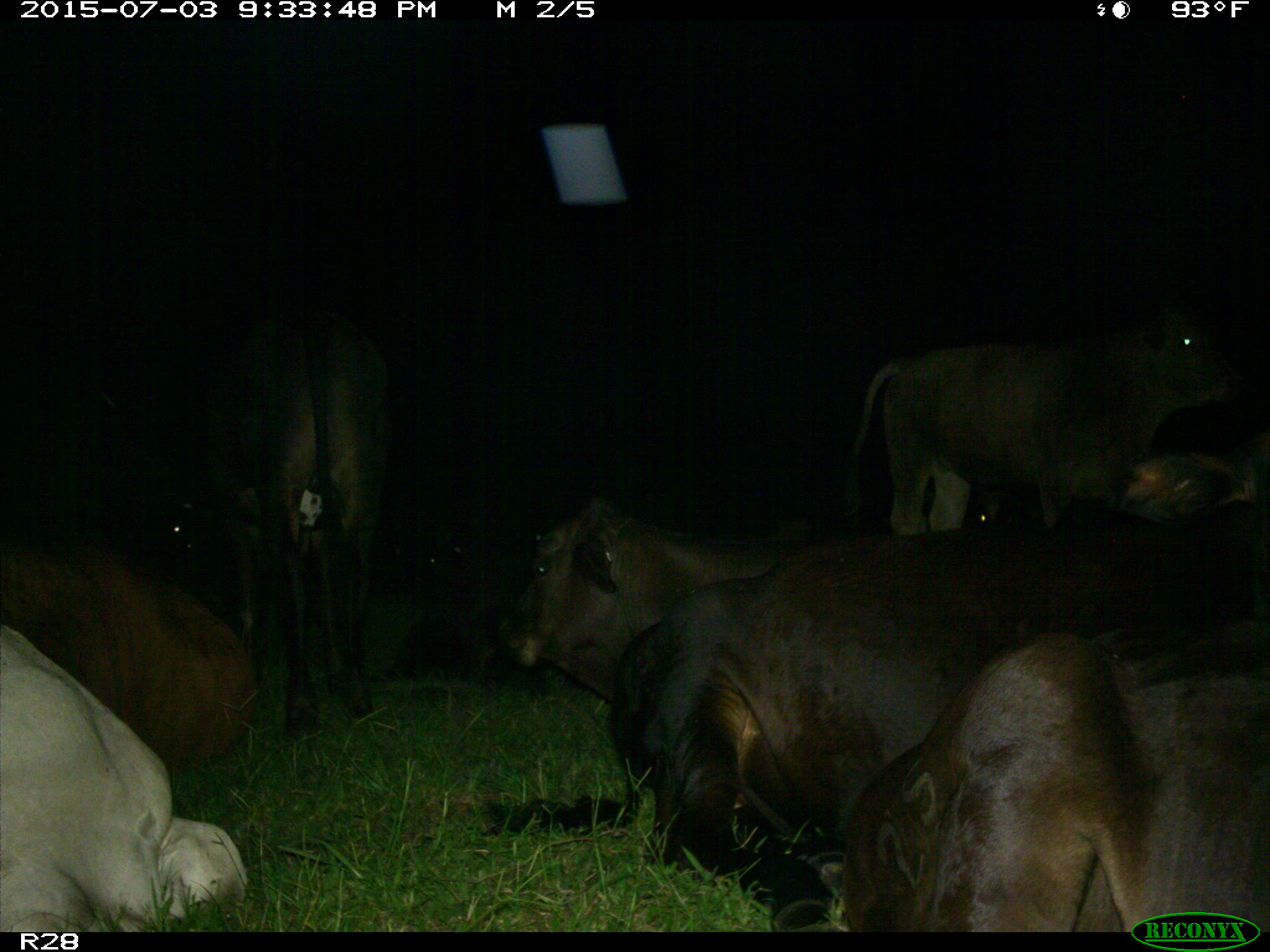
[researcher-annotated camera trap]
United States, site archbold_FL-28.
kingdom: Animalia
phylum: Chordata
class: Mammalia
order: Artiodactyla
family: Bovidae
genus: Bos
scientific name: Bos taurus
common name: domestic cow